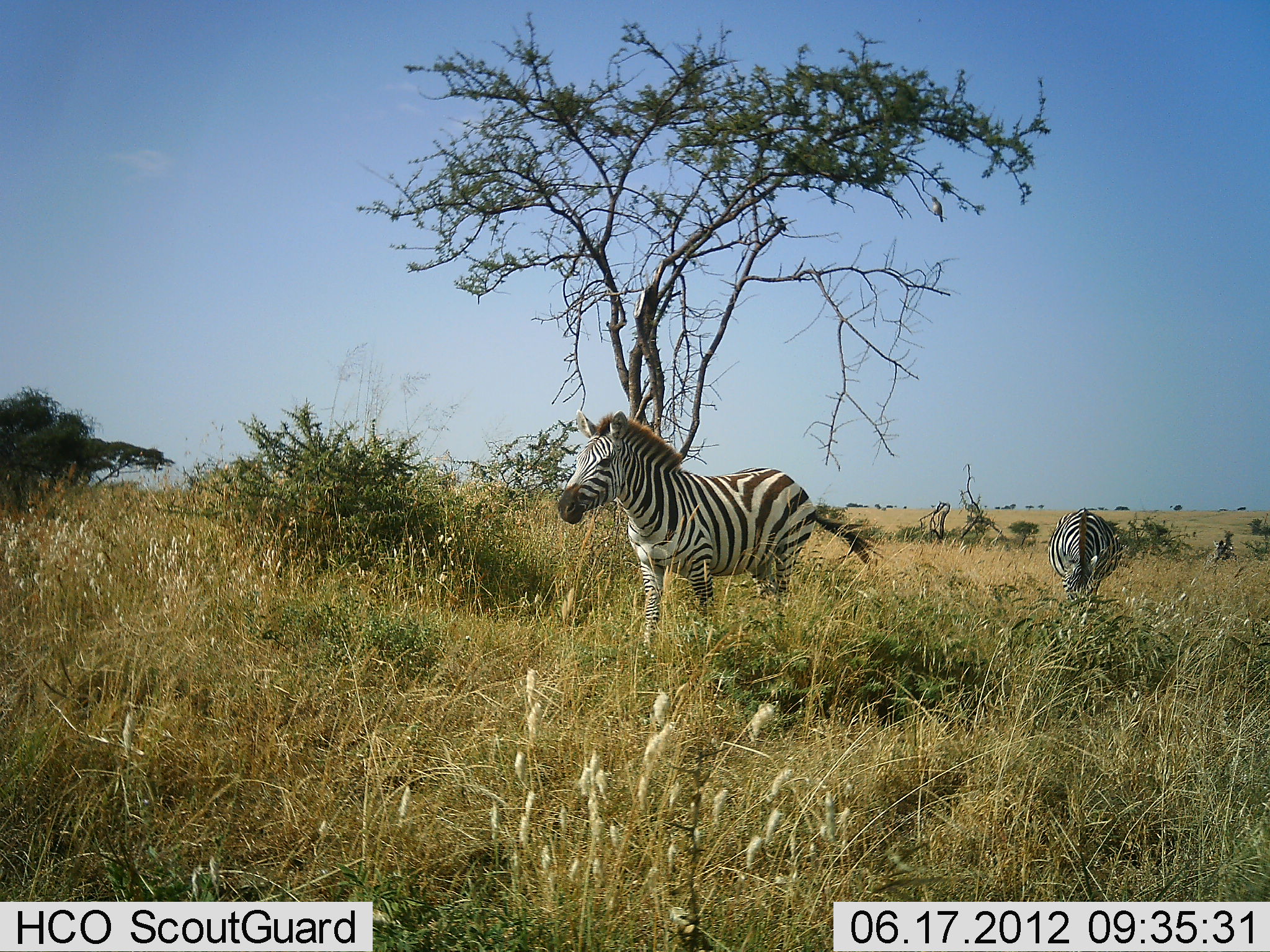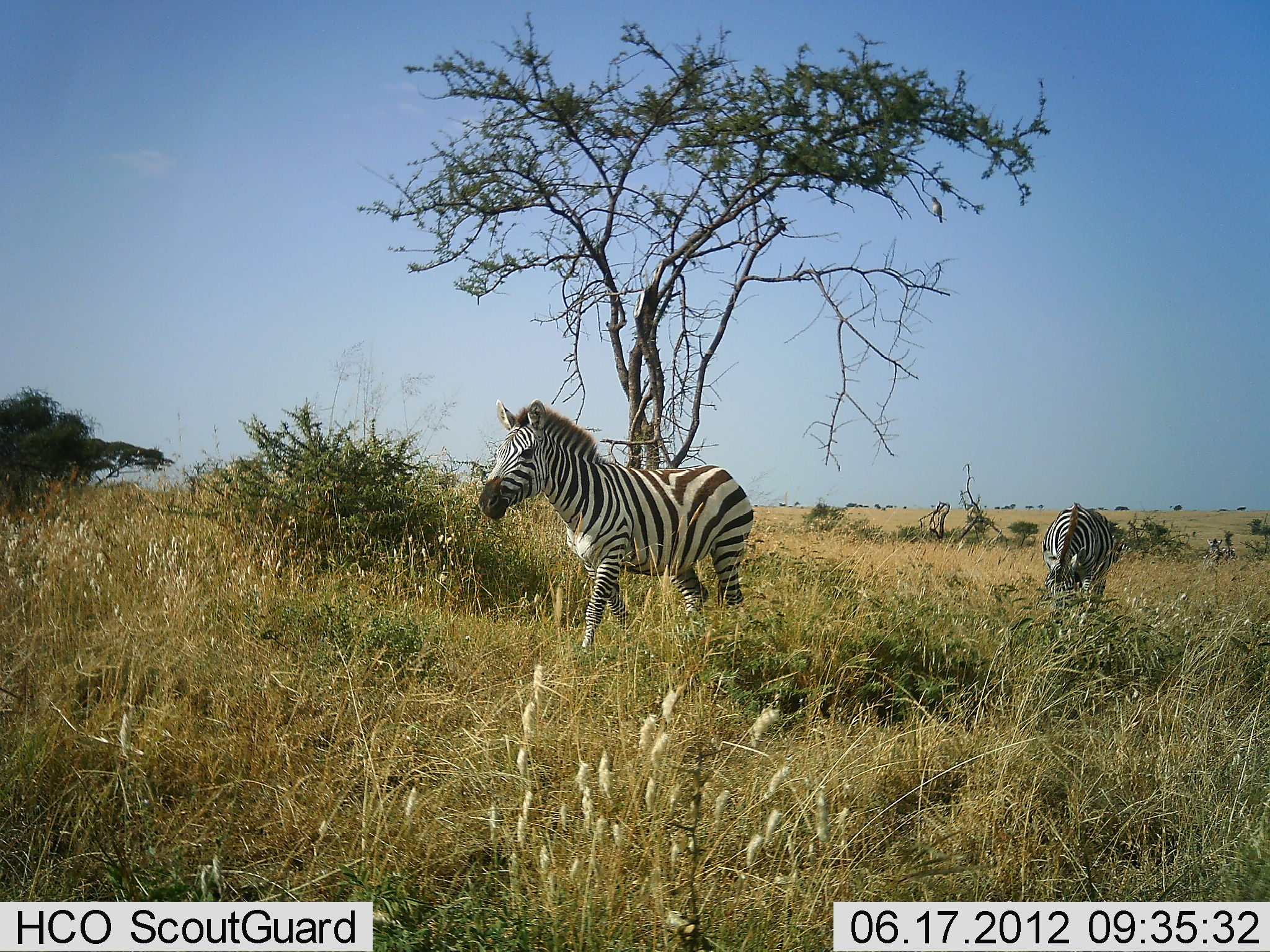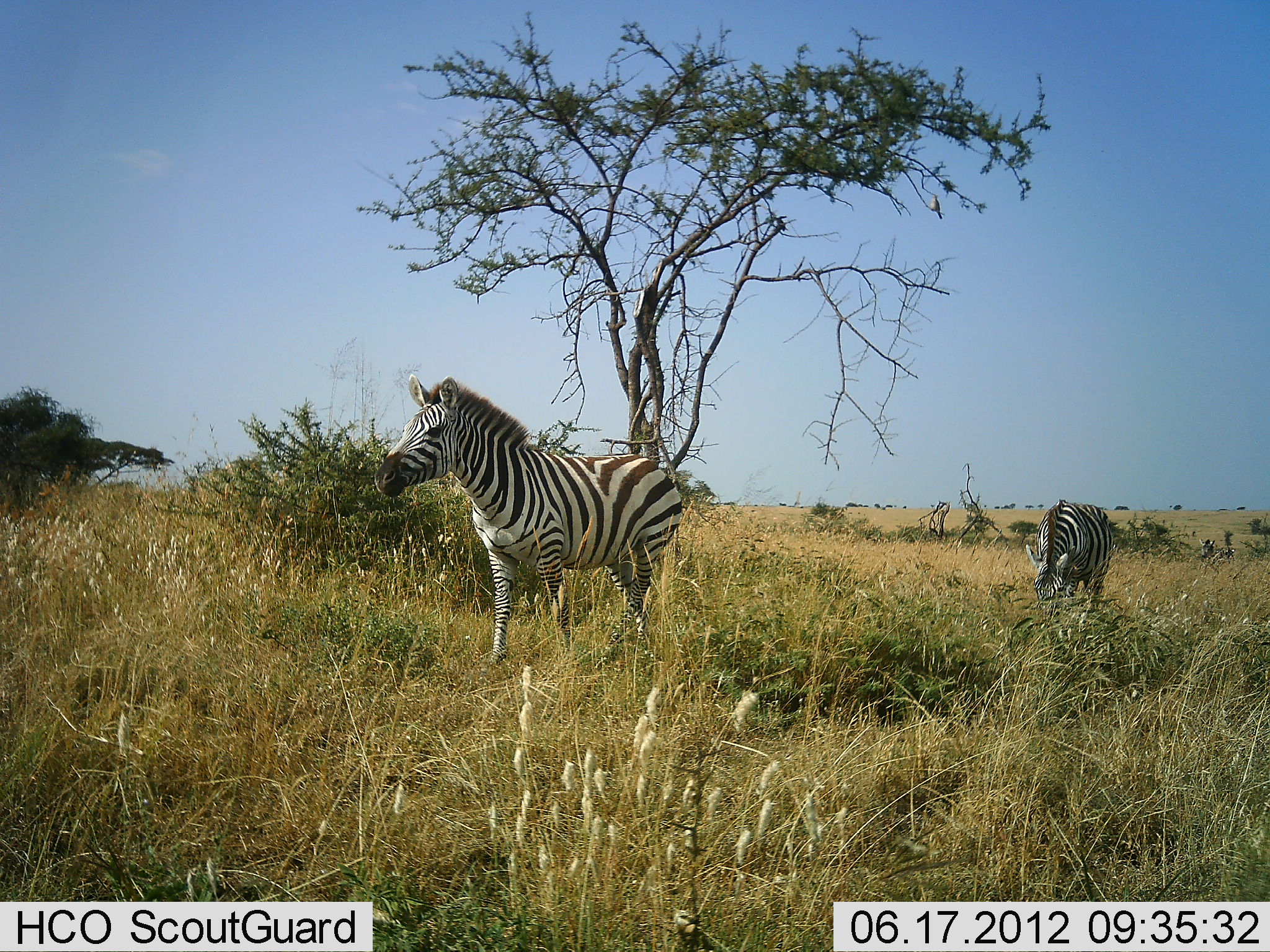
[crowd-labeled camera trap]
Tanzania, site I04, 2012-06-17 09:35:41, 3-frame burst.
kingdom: Animalia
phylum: Chordata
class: Mammalia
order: Perissodactyla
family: Equidae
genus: Equus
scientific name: Equus quagga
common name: plains zebra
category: zebra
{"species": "zebra (plains zebra) (Equus quagga)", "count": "3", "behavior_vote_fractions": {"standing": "0%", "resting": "0%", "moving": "100%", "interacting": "0%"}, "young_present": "0%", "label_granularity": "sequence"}